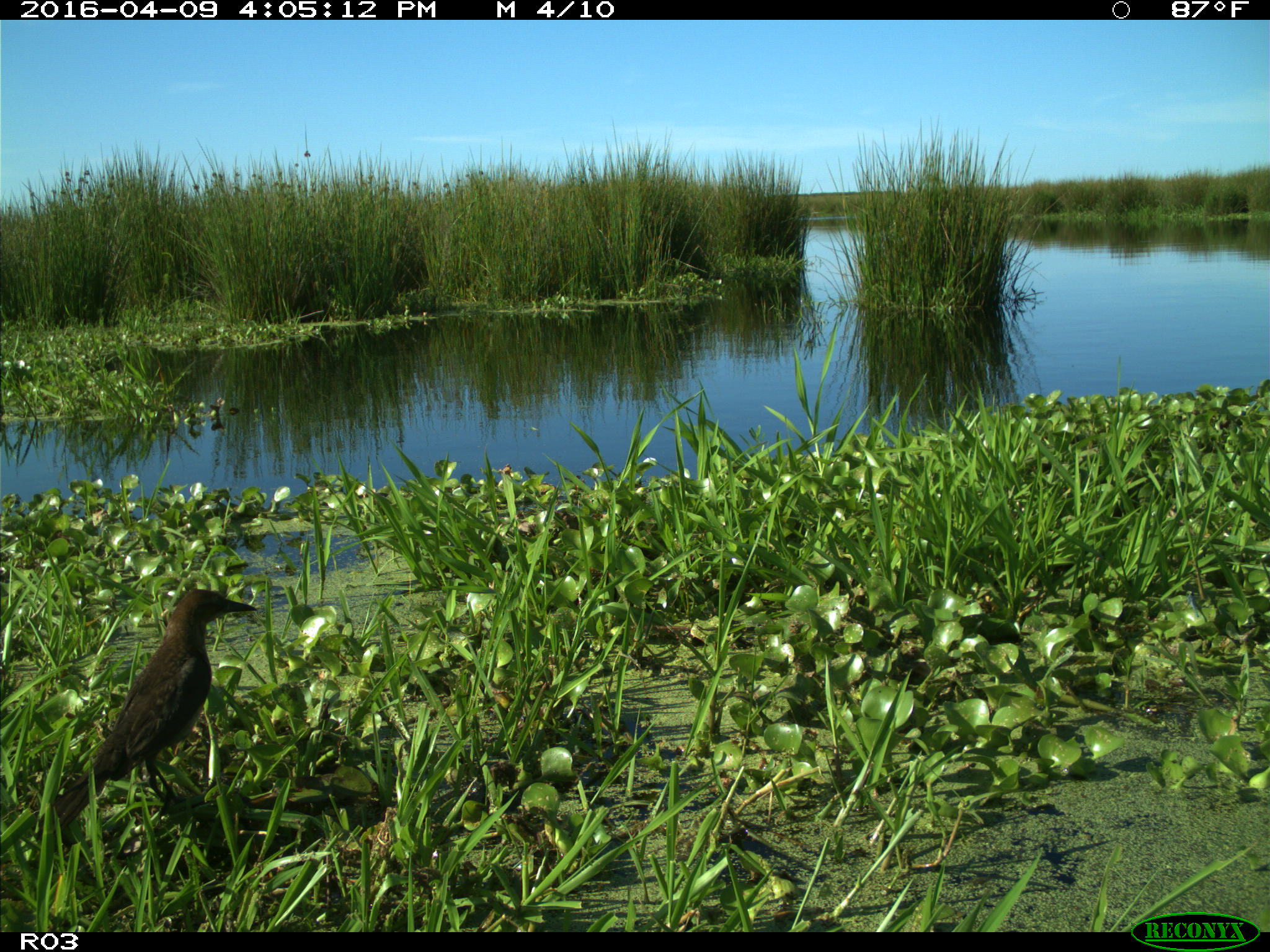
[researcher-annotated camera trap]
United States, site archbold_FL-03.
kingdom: Animalia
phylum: Chordata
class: Aves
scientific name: Aves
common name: birds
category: unidentified bird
Unidentified bird (birds) (Aves).